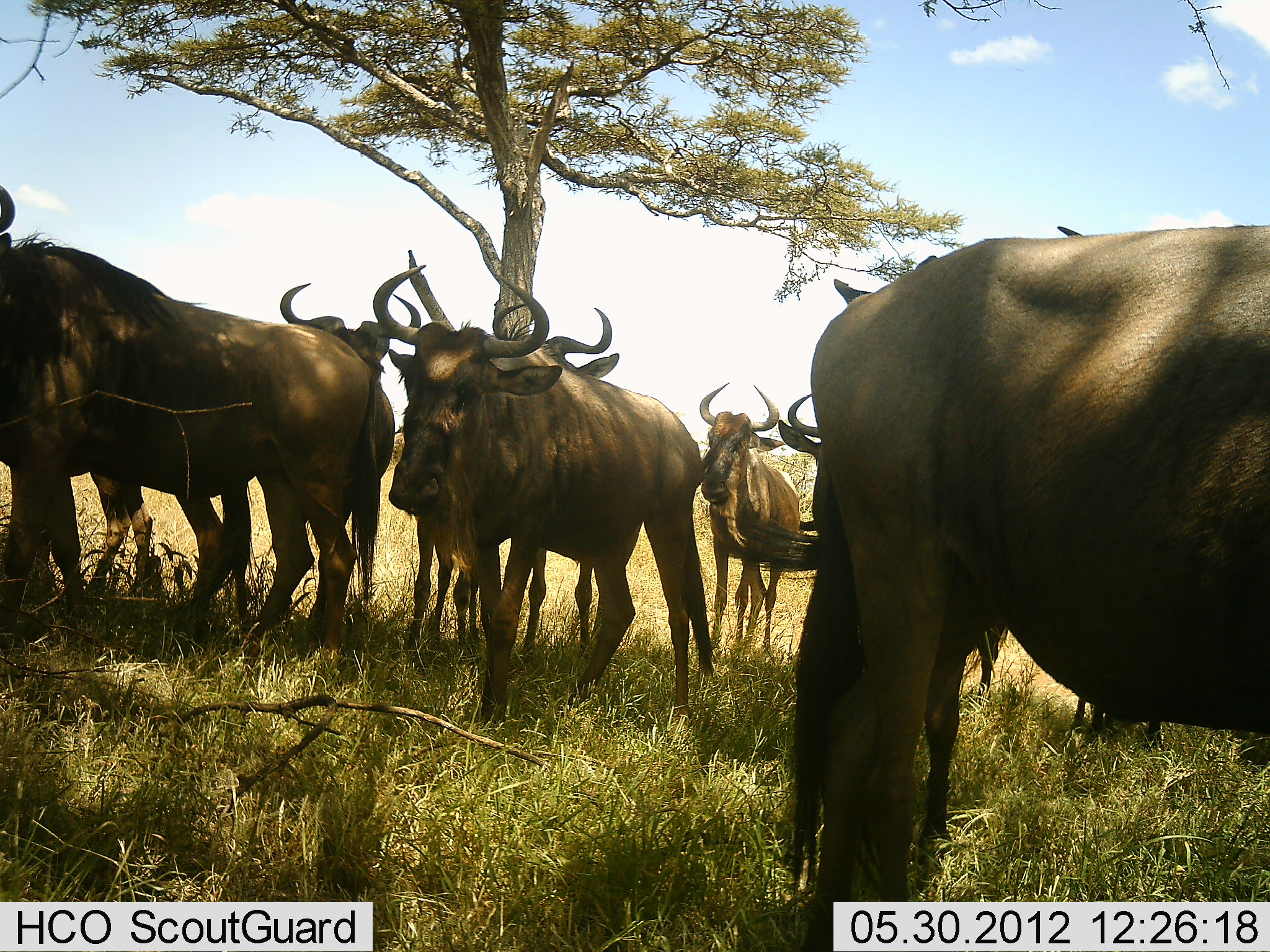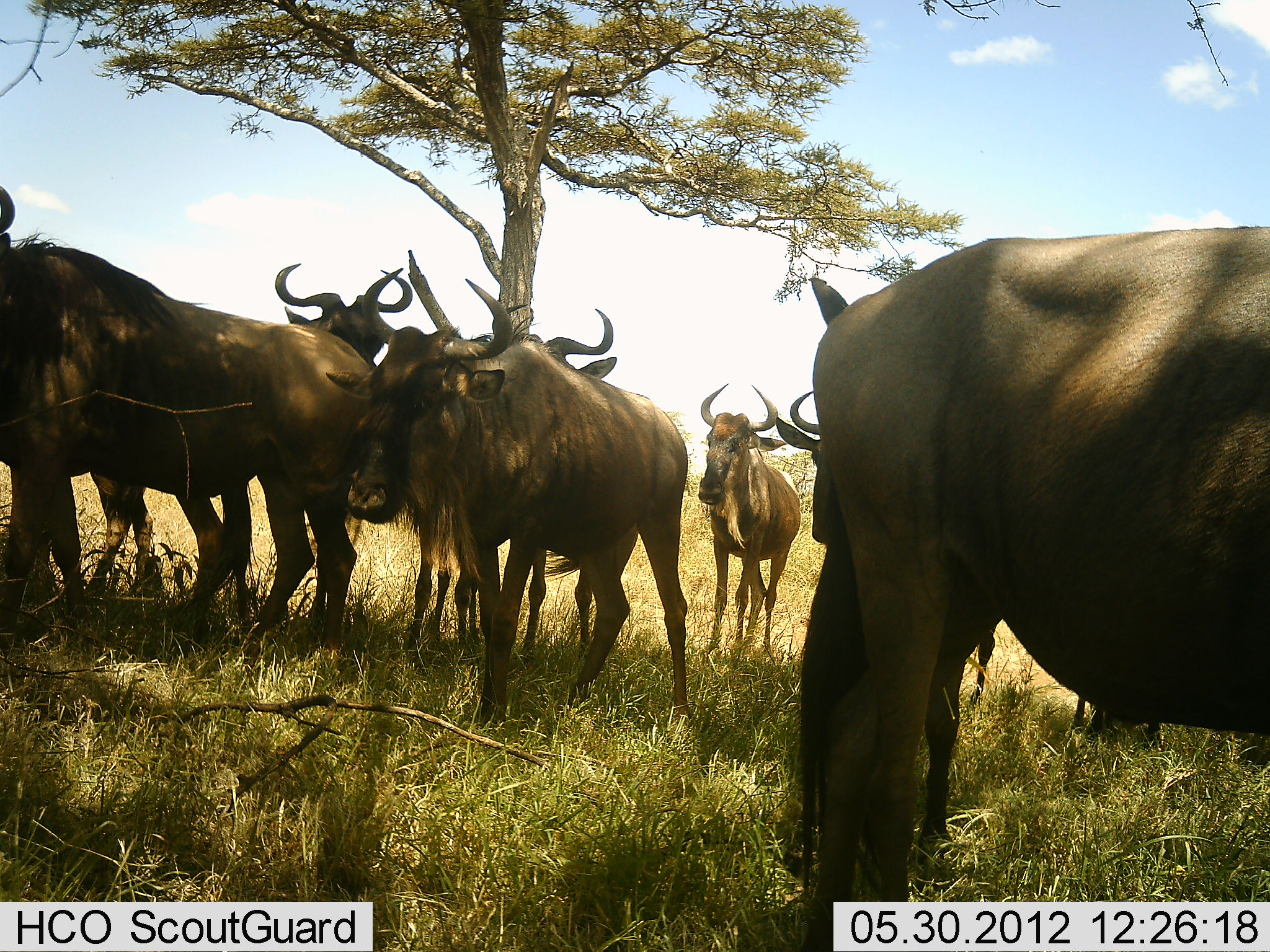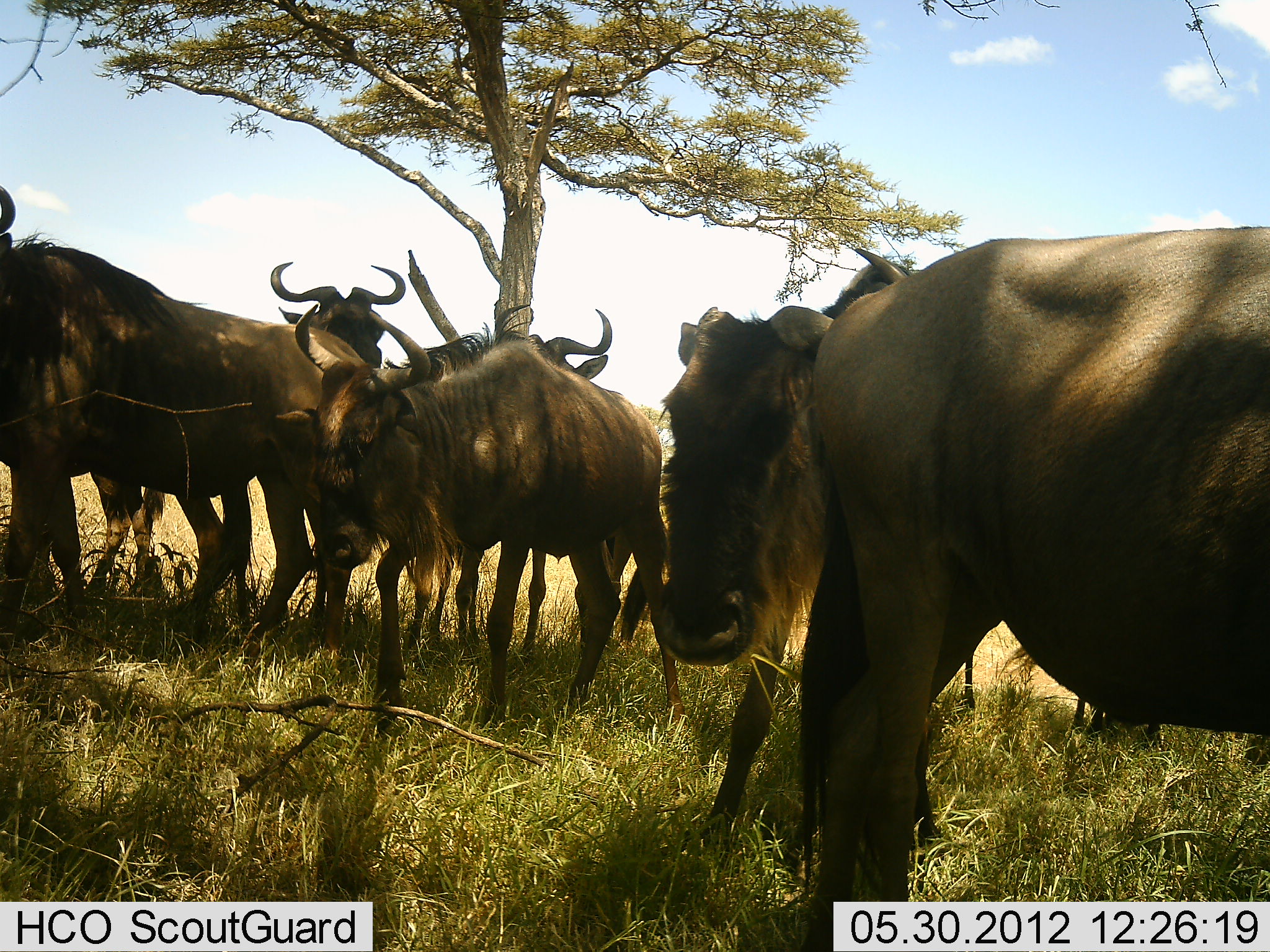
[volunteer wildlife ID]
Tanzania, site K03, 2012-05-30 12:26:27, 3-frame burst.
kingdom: Animalia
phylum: Chordata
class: Mammalia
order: Artiodactyla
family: Bovidae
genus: Connochaetes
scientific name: Connochaetes taurinus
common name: blue wildebeest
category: wildebeest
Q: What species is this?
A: Wildebeest (blue wildebeest) (Connochaetes taurinus).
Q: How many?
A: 9.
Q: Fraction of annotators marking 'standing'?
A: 100%.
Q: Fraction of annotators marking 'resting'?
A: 20%.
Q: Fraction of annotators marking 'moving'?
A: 50%.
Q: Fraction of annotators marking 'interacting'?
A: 0%.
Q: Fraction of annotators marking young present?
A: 0%.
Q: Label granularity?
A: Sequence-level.